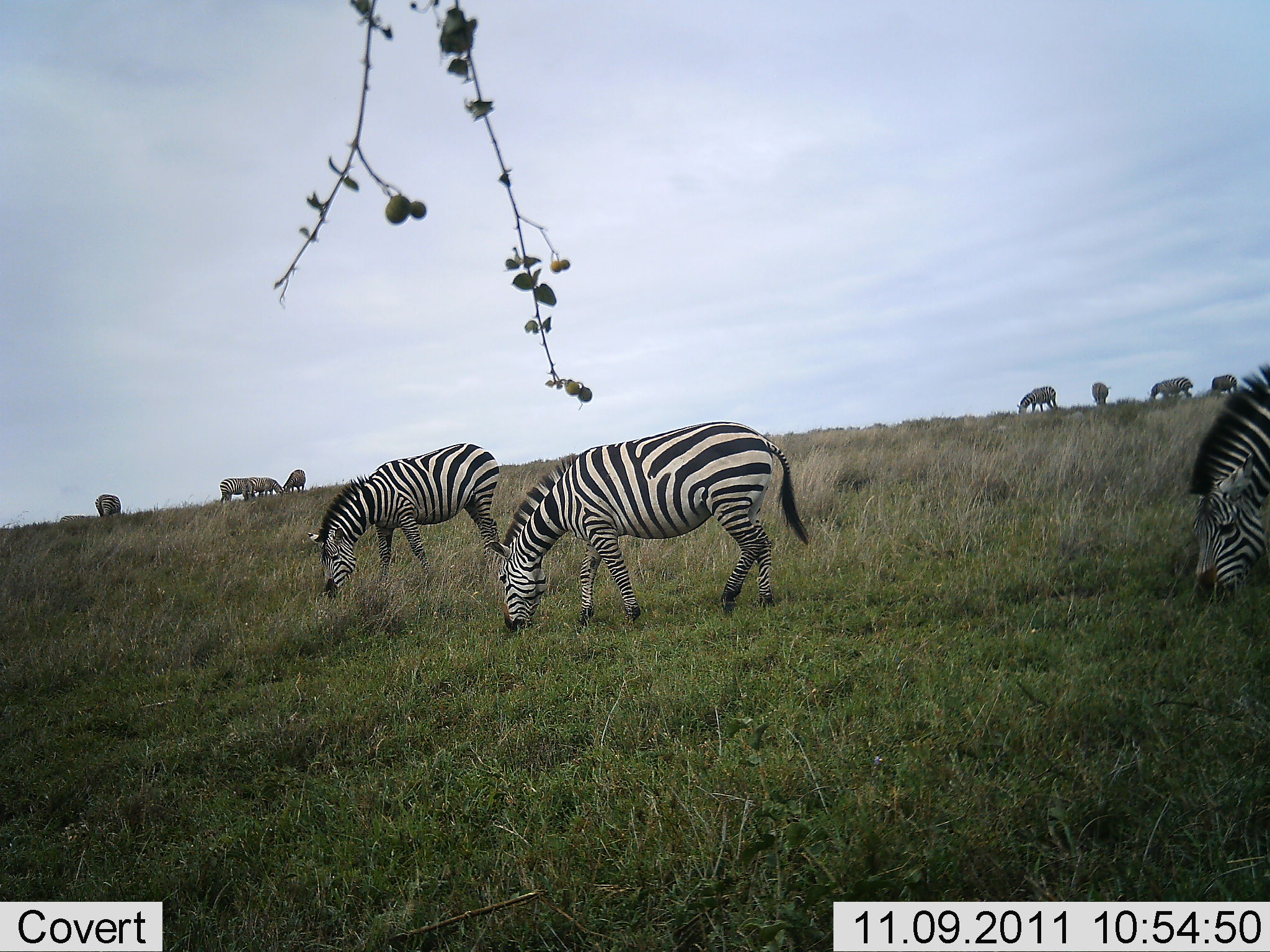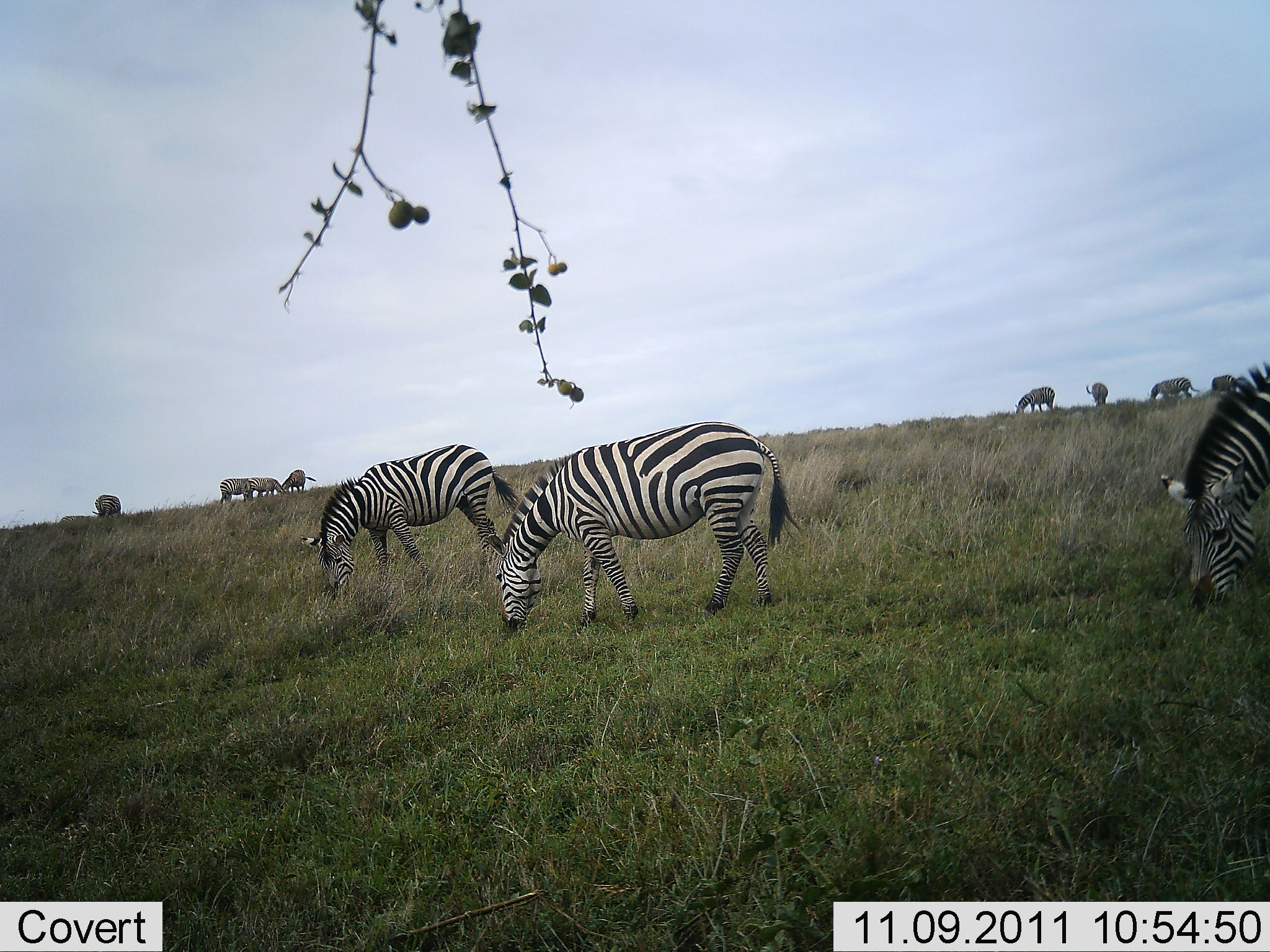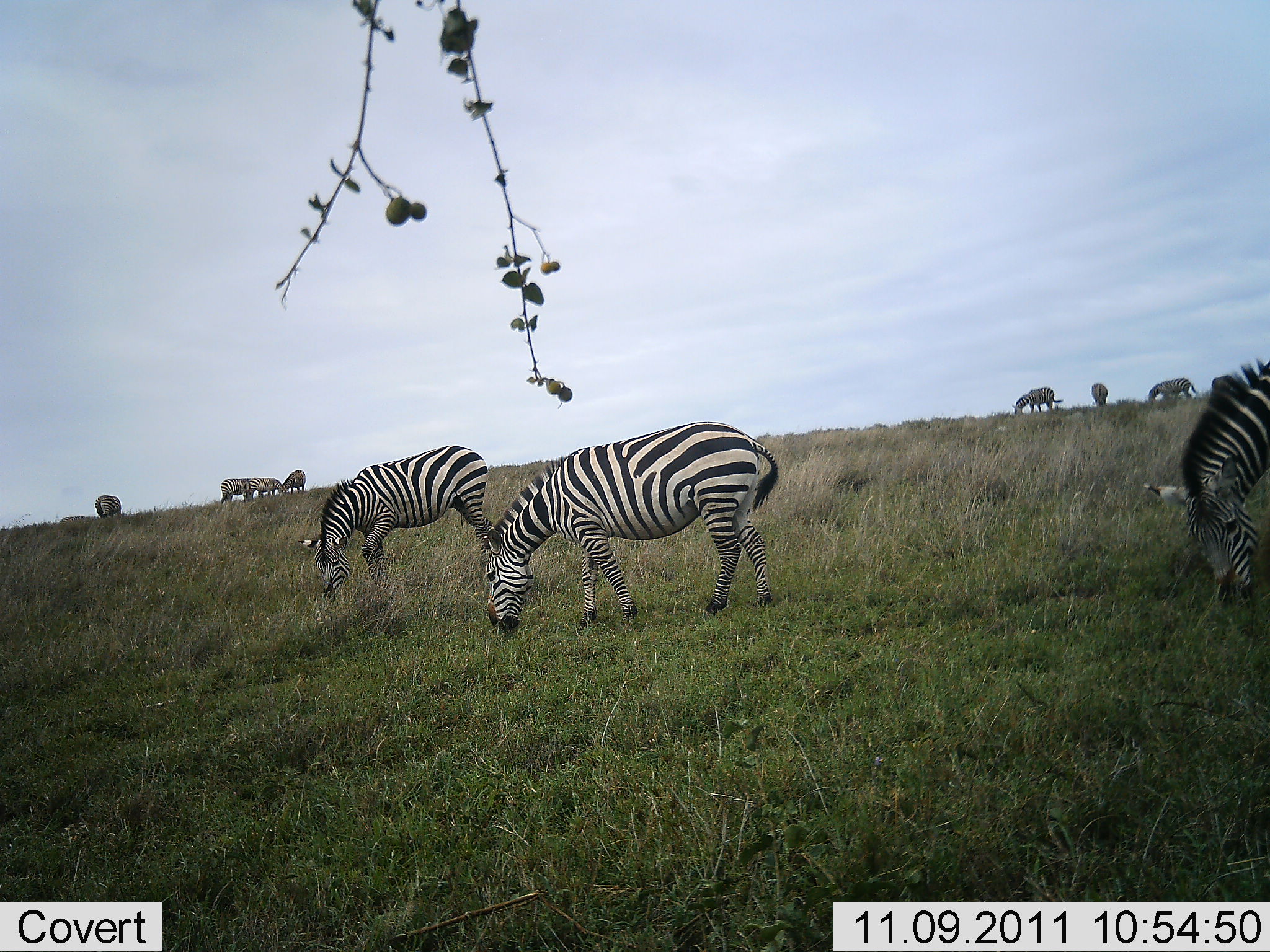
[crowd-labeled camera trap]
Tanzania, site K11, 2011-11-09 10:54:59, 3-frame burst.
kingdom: Animalia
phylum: Chordata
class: Mammalia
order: Perissodactyla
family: Equidae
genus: Equus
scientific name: Equus quagga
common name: plains zebra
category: zebra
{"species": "zebra (plains zebra) (Equus quagga)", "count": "11-50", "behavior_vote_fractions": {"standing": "40%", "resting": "0%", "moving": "7%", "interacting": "0%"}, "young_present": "0%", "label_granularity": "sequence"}